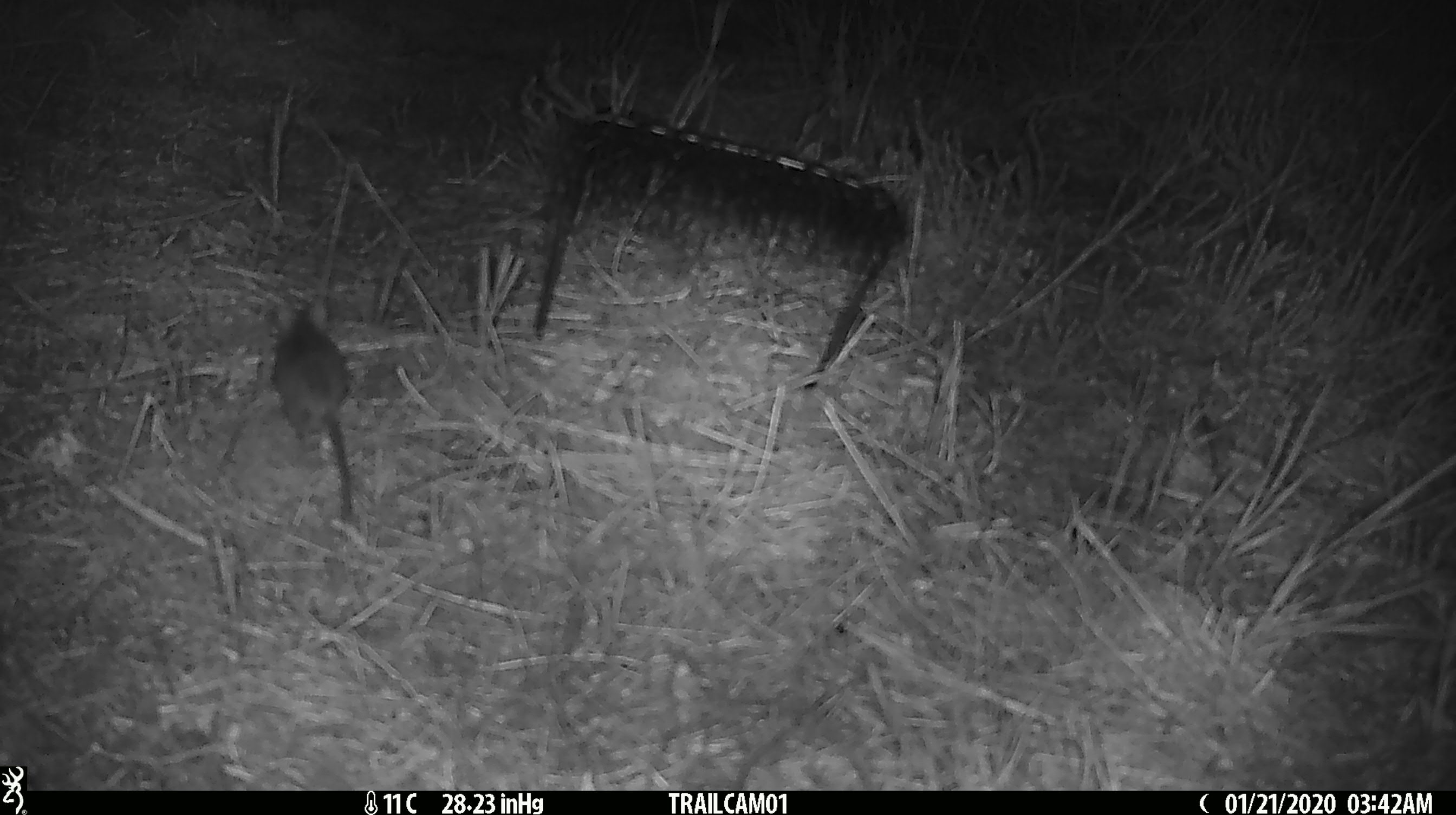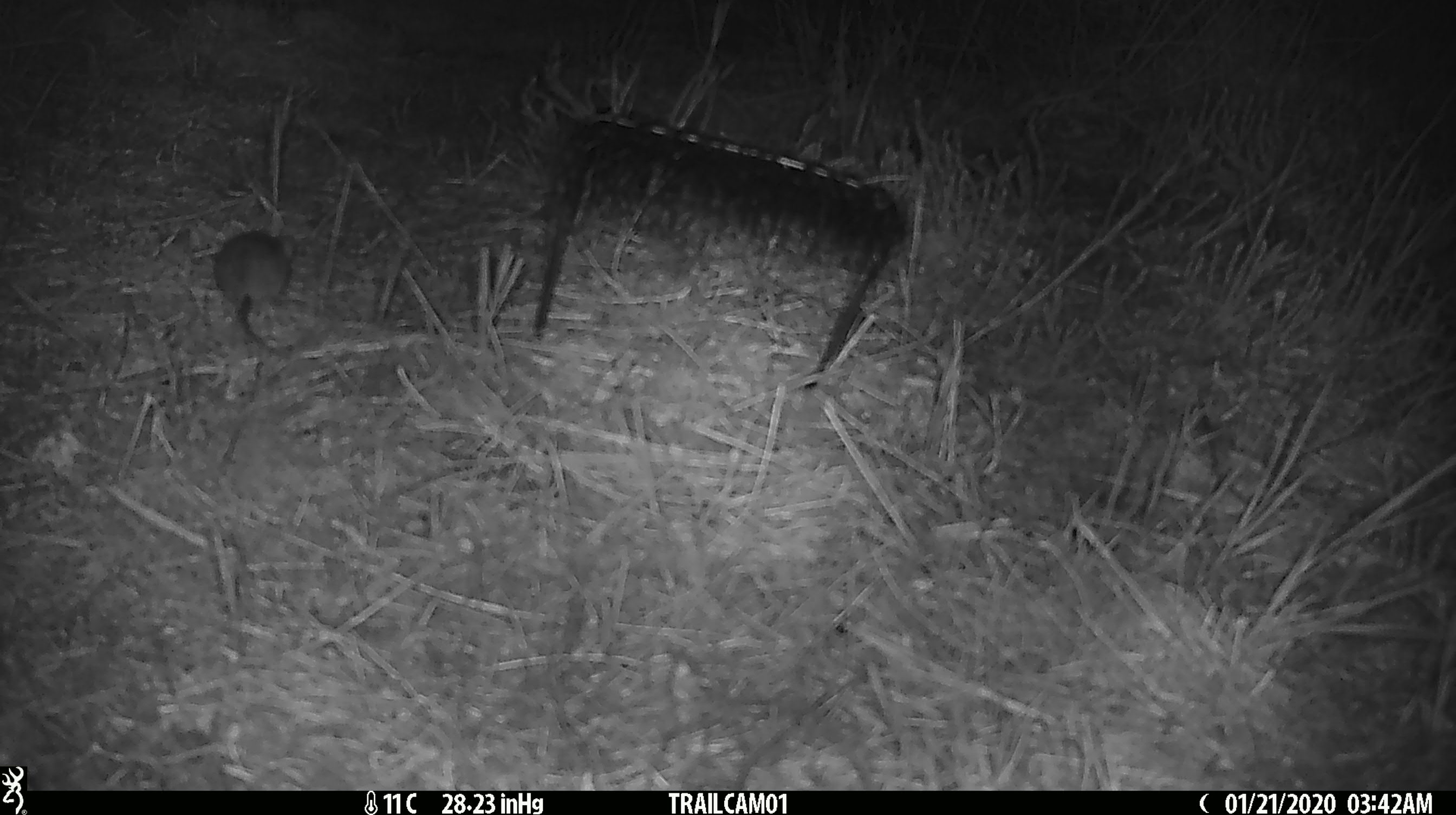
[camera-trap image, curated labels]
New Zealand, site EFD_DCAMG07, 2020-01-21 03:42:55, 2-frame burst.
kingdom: Animalia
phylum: Chordata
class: Mammalia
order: Rodentia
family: Muridae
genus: Mus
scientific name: Mus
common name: mouse